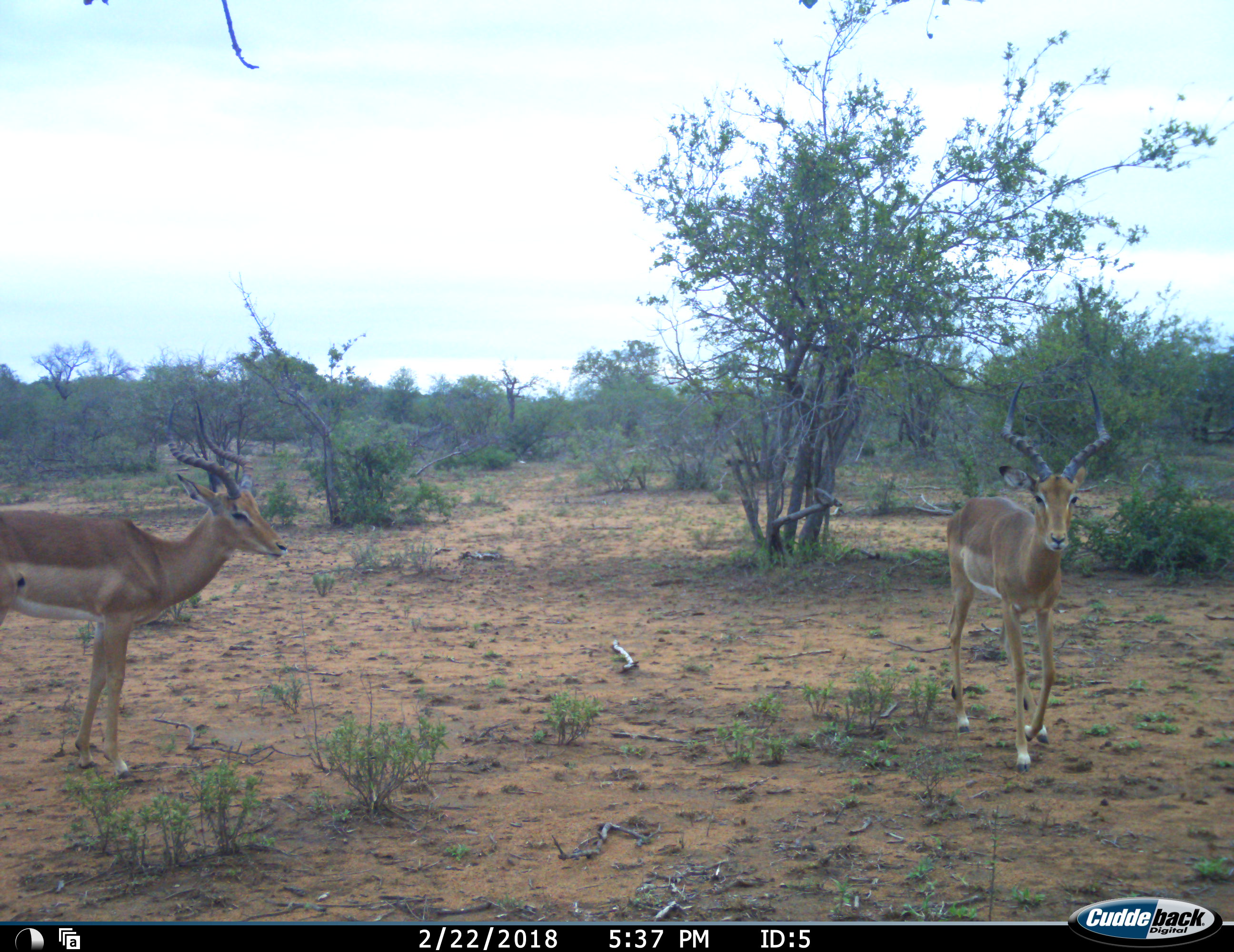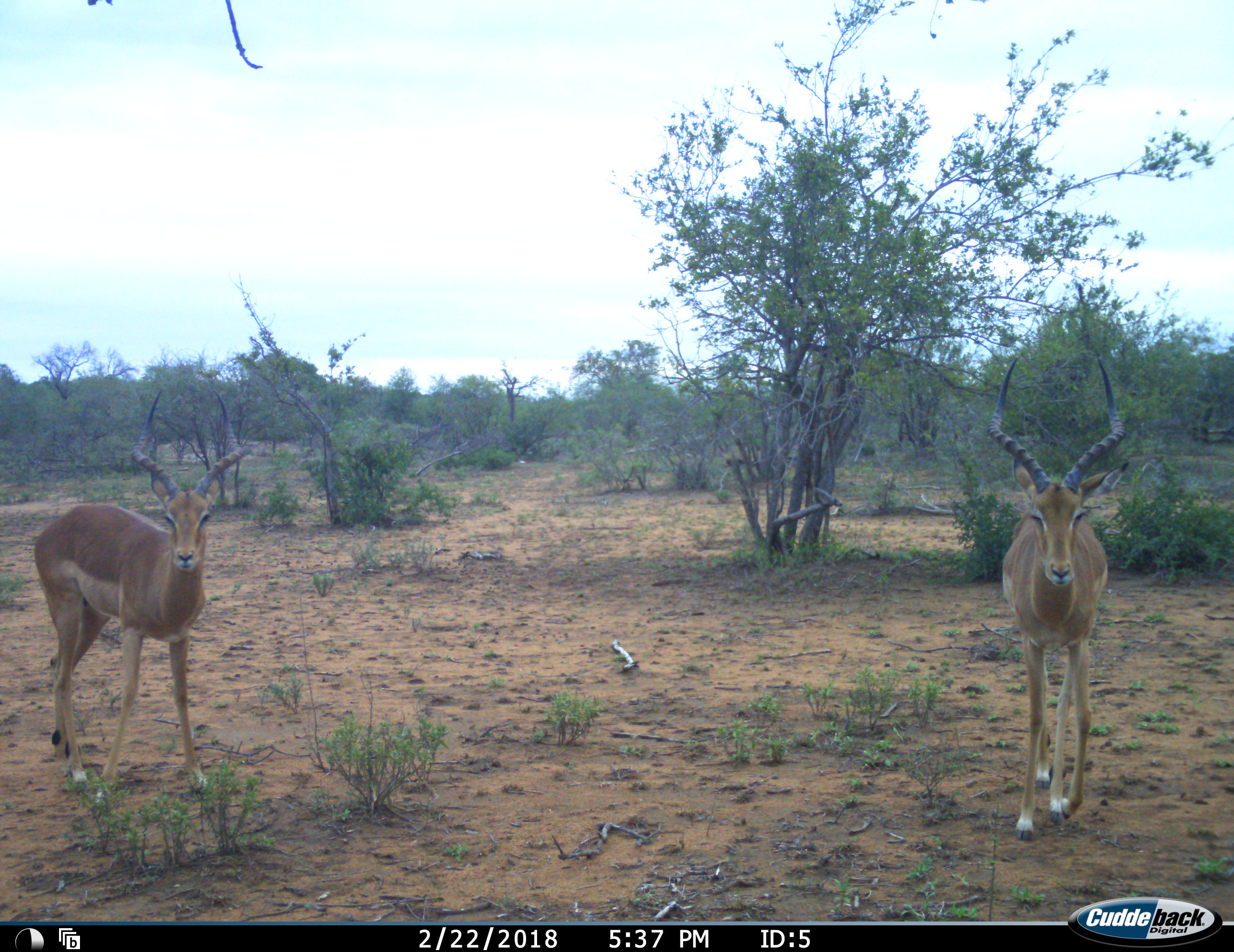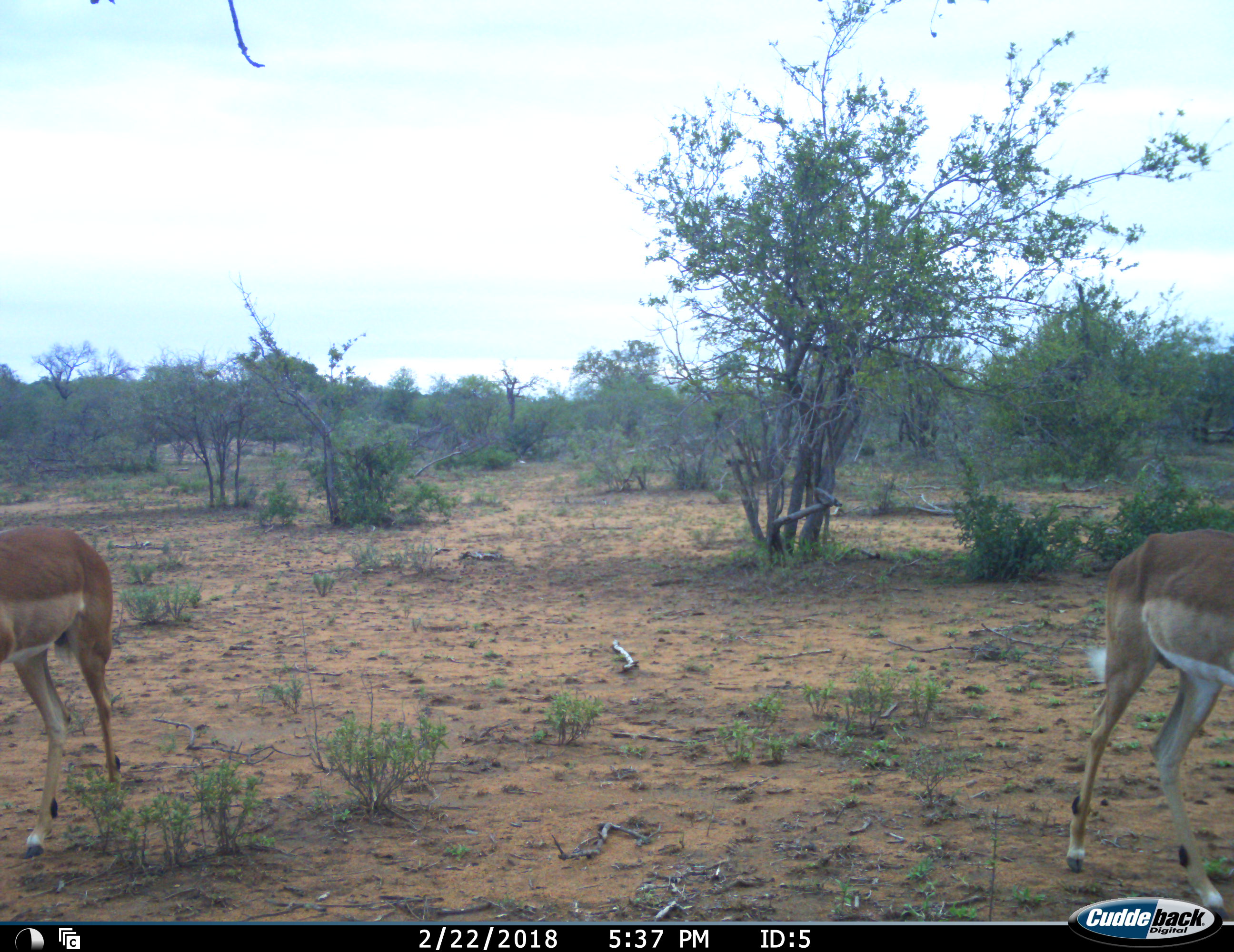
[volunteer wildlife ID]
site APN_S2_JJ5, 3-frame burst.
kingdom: Animalia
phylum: Chordata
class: Mammalia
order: Artiodactyla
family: Bovidae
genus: Aepyceros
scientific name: Aepyceros melampus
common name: impala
Impala (Aepyceros melampus), count 2. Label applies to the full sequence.